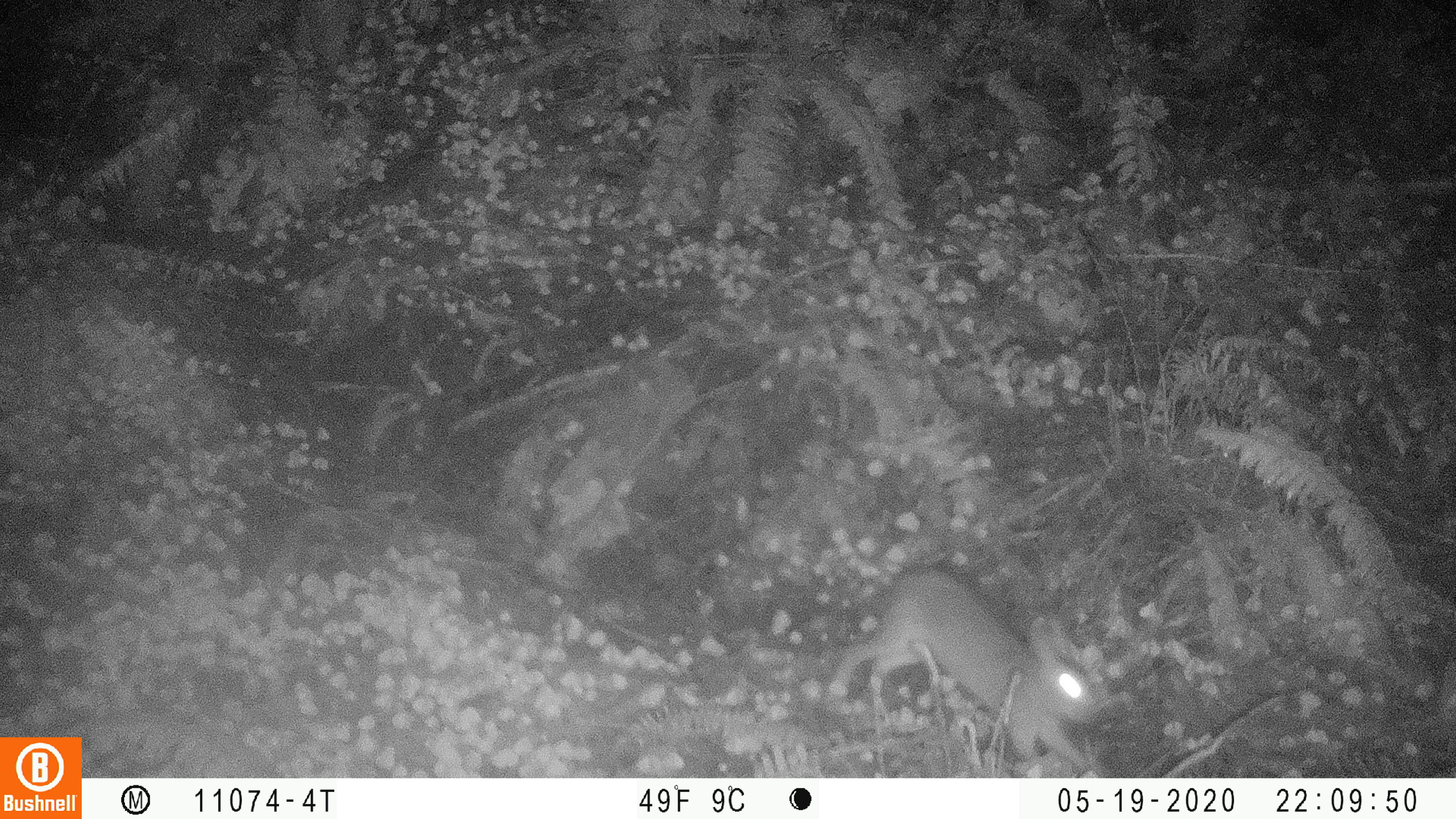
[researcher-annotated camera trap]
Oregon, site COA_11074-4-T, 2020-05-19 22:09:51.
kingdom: Animalia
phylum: Chordata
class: Mammalia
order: Lagomorpha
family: Leporidae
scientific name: Leporidae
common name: hares and rabbits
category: leporidae family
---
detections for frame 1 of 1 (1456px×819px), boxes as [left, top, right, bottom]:
leporidae family: [838, 568, 1108, 770]